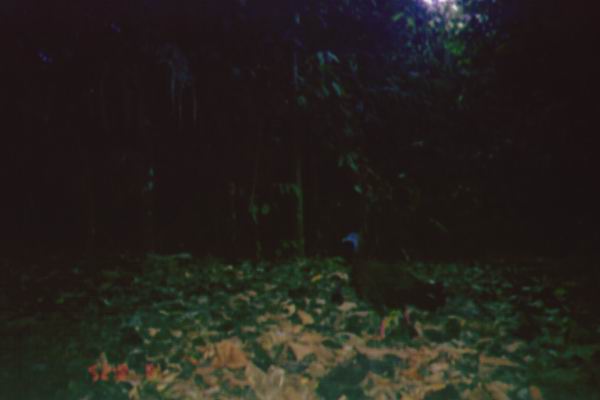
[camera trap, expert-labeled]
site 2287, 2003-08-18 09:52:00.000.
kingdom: Animalia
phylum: Chordata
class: Aves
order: Galliformes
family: Phasianidae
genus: Argusianus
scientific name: Argusianus argus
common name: great argus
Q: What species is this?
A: Argusianus argus (great argus).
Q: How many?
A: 1.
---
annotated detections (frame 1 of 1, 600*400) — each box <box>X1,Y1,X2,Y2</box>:
argusianus argus: <box>344,231,445,341</box>